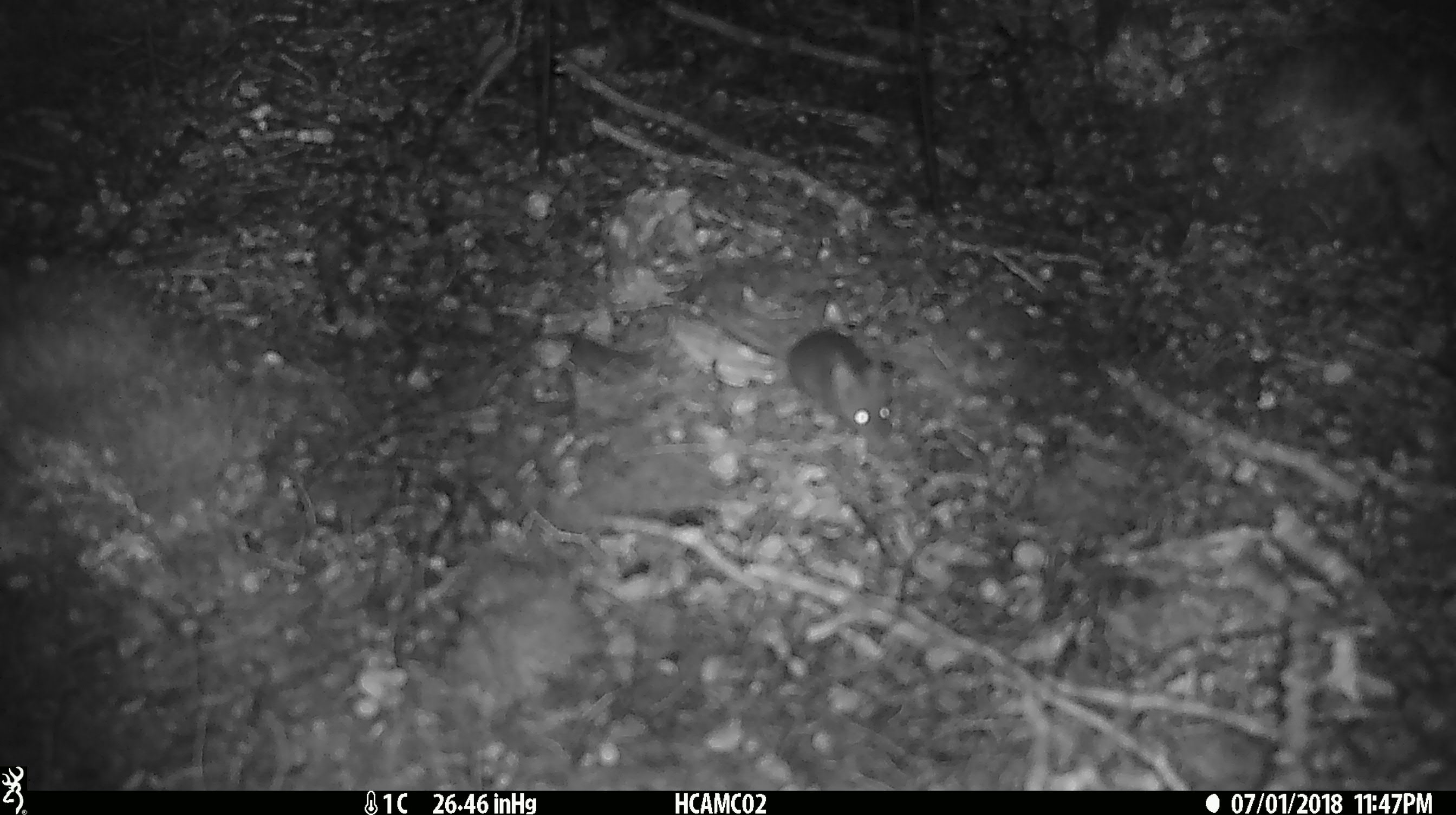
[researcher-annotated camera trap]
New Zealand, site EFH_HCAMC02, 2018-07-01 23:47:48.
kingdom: Animalia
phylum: Chordata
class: Mammalia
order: Rodentia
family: Muridae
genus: Mus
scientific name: Mus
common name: mouse